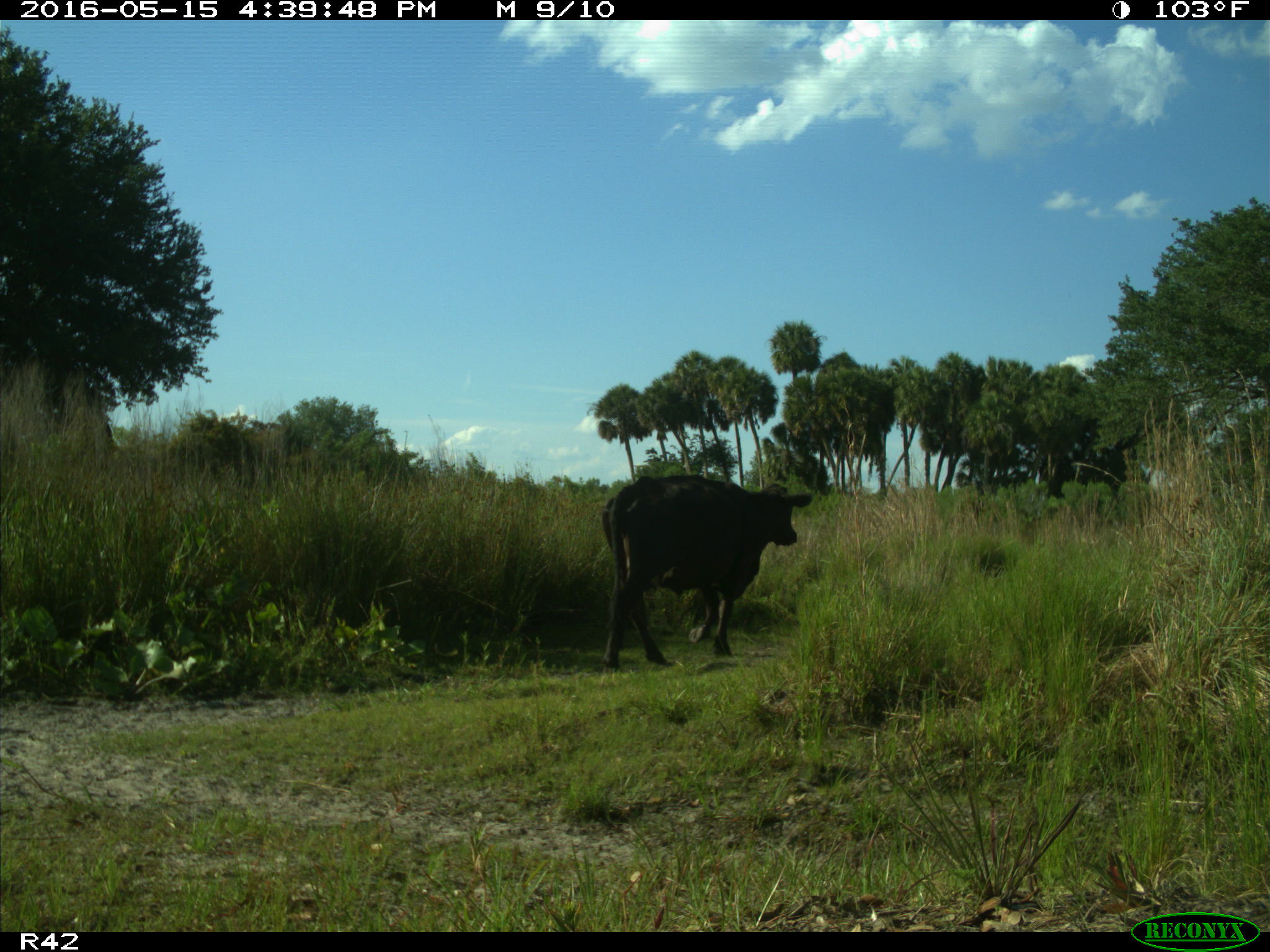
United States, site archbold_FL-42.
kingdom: Animalia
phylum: Chordata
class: Mammalia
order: Artiodactyla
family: Bovidae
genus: Bos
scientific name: Bos taurus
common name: domestic cow